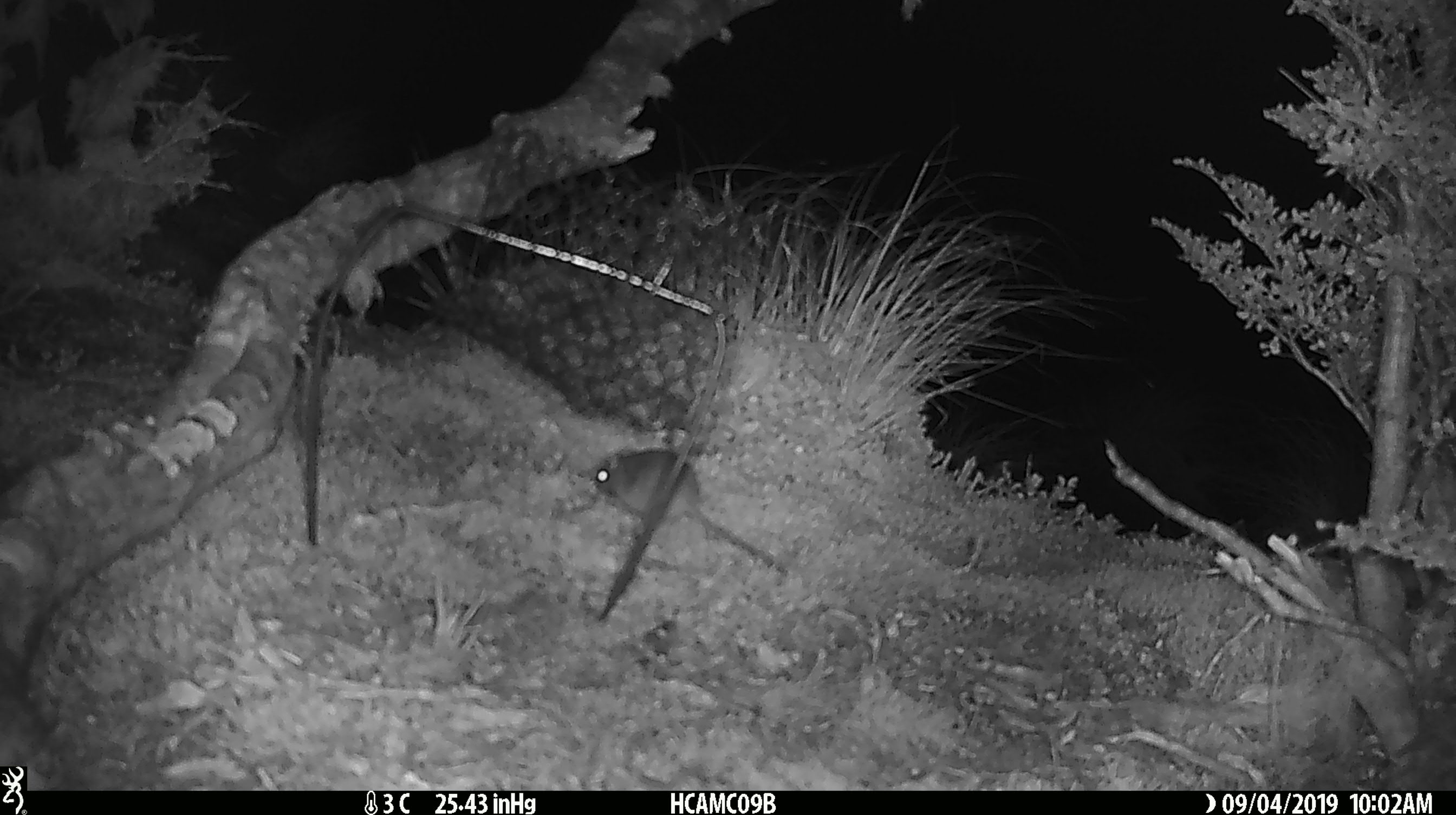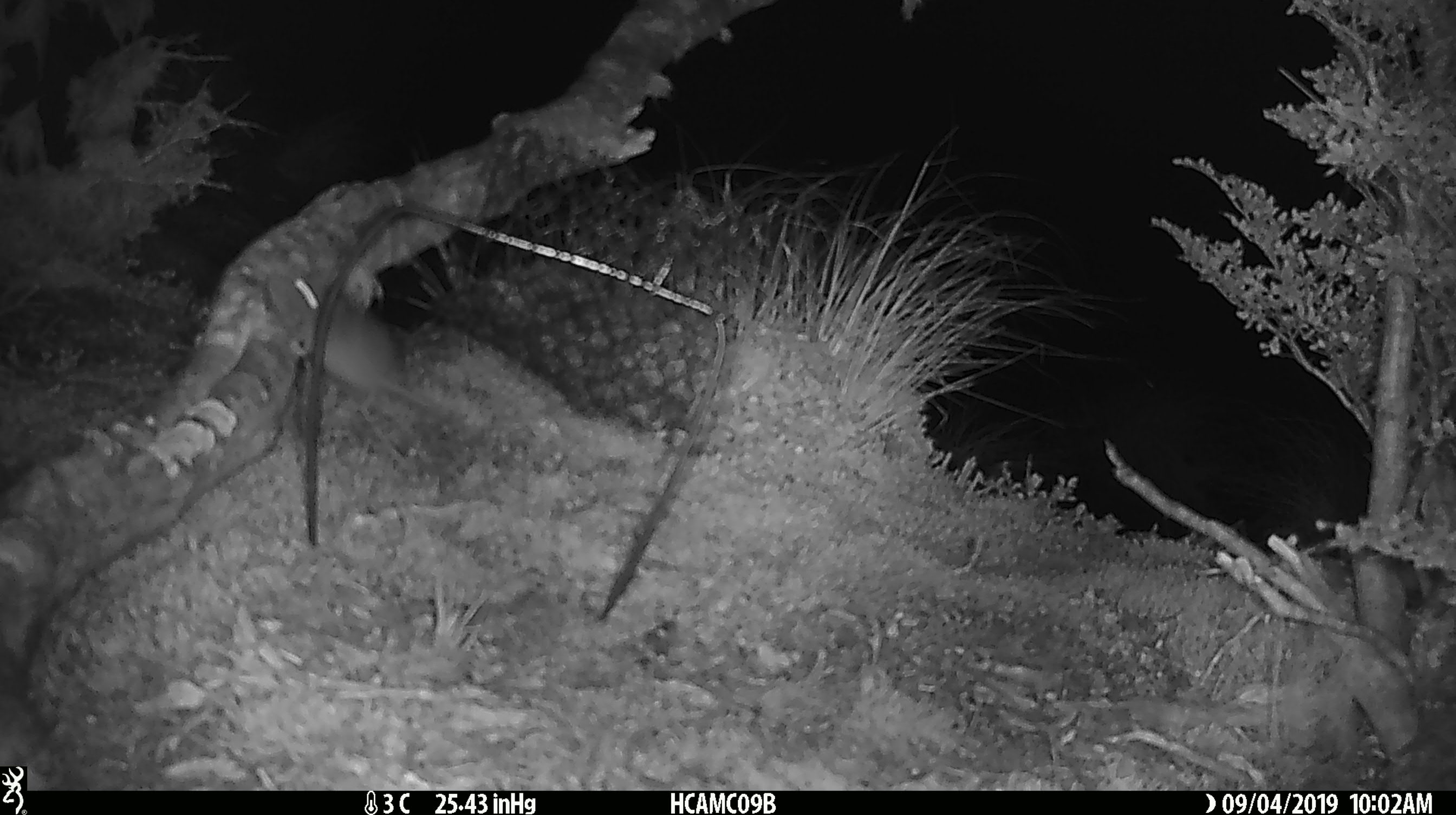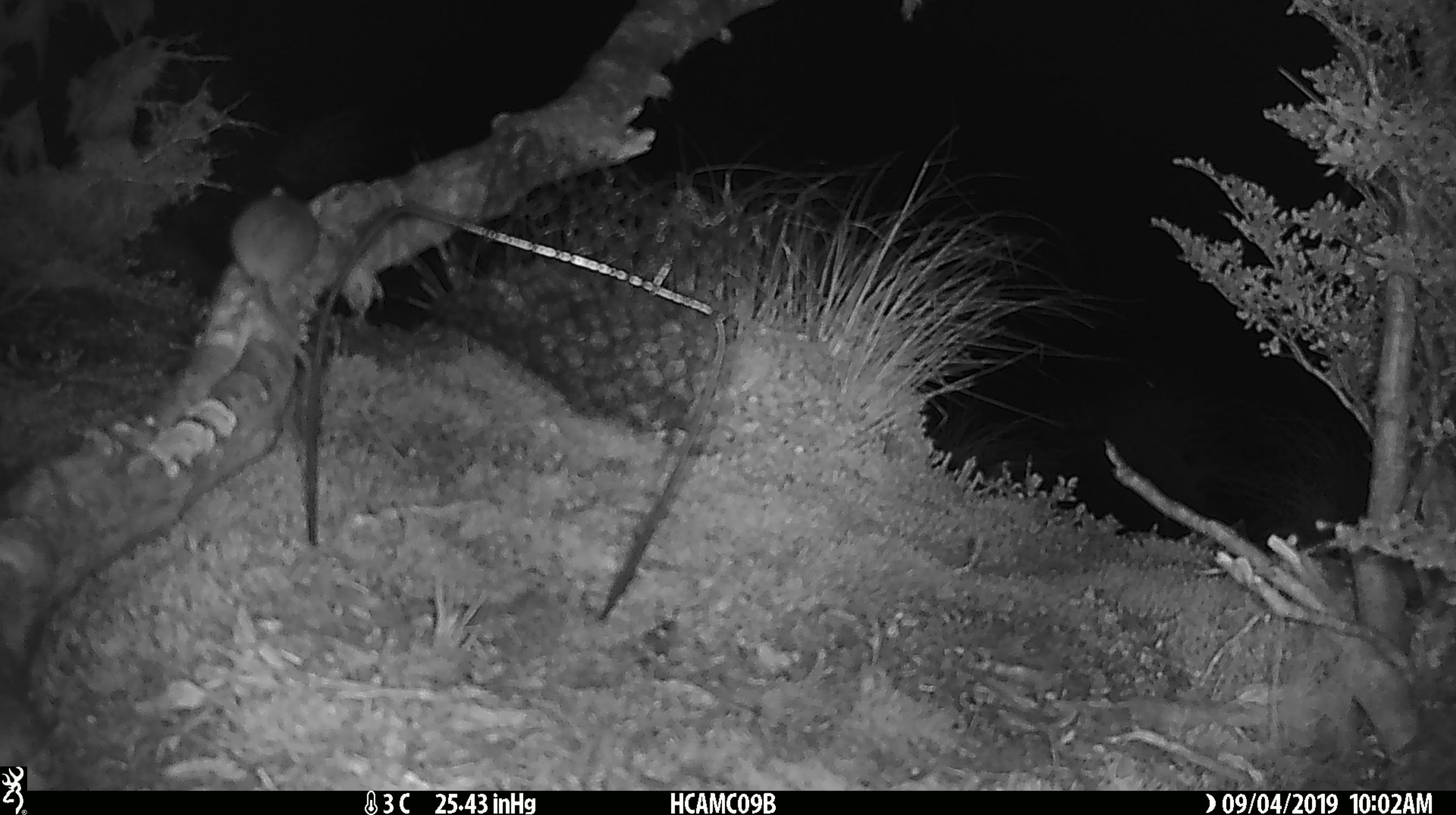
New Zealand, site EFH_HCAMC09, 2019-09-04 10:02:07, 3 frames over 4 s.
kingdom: Animalia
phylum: Chordata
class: Mammalia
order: Rodentia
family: Muridae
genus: Mus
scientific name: Mus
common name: mouse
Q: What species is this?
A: Mouse (Mus).